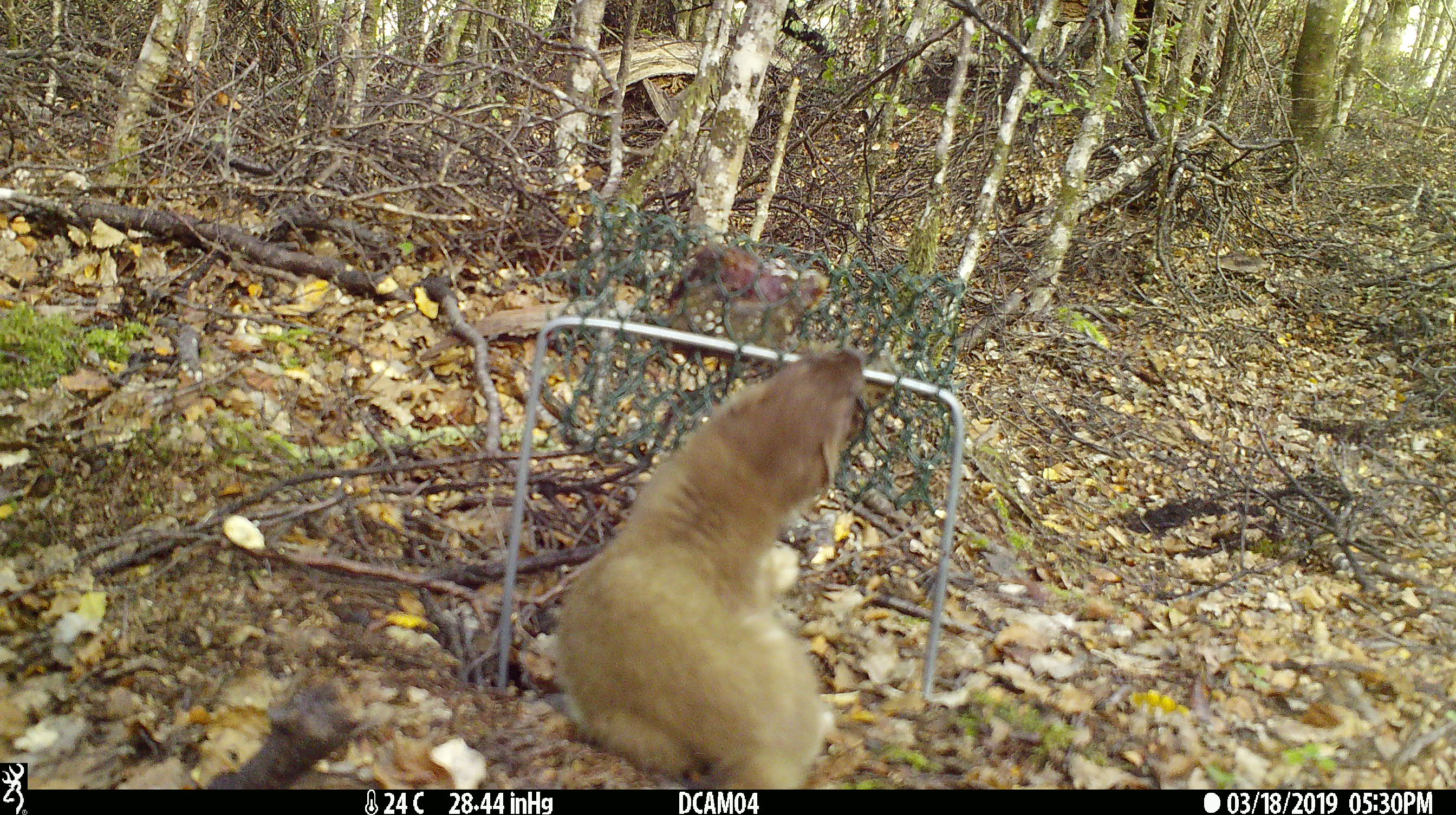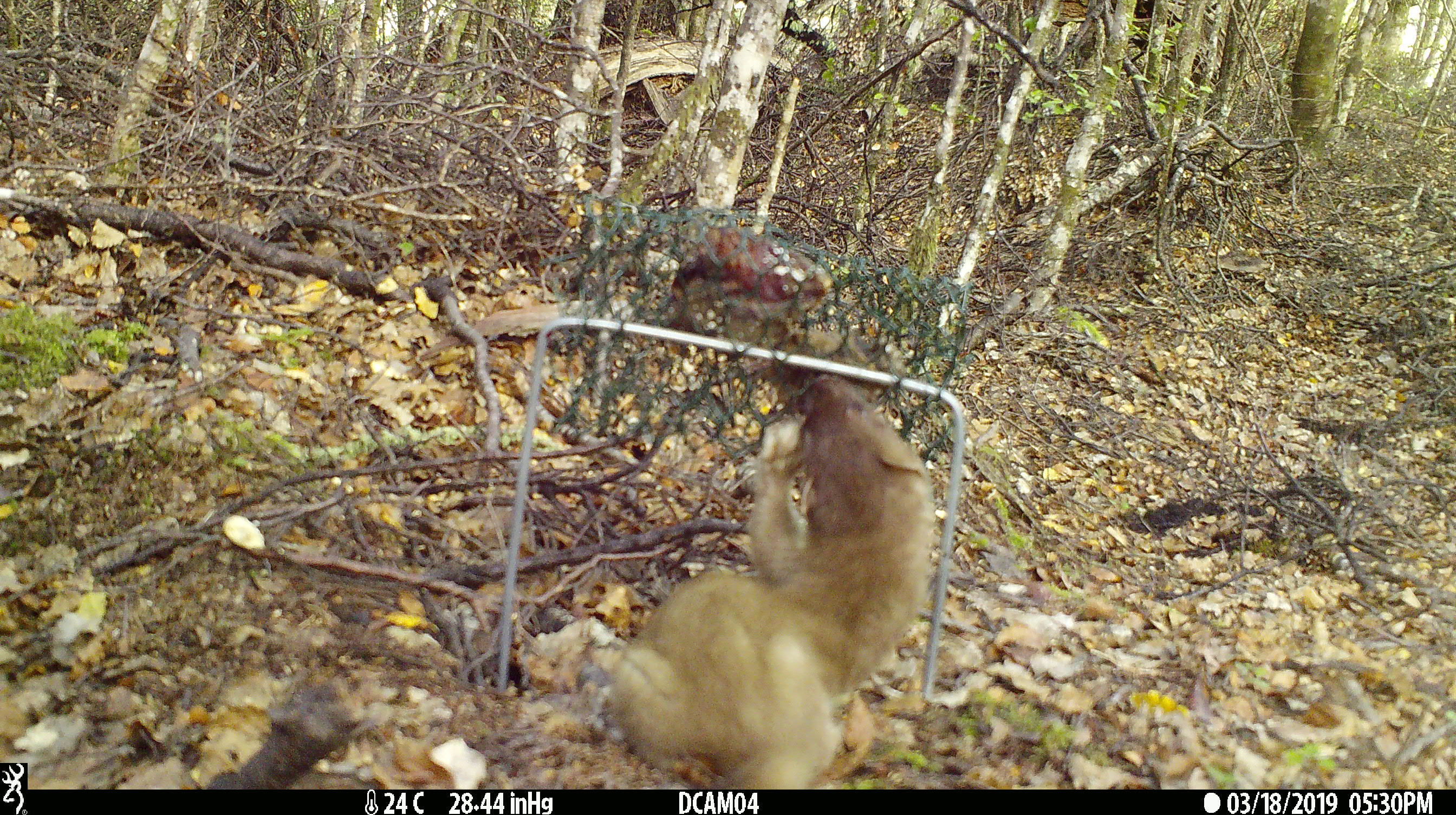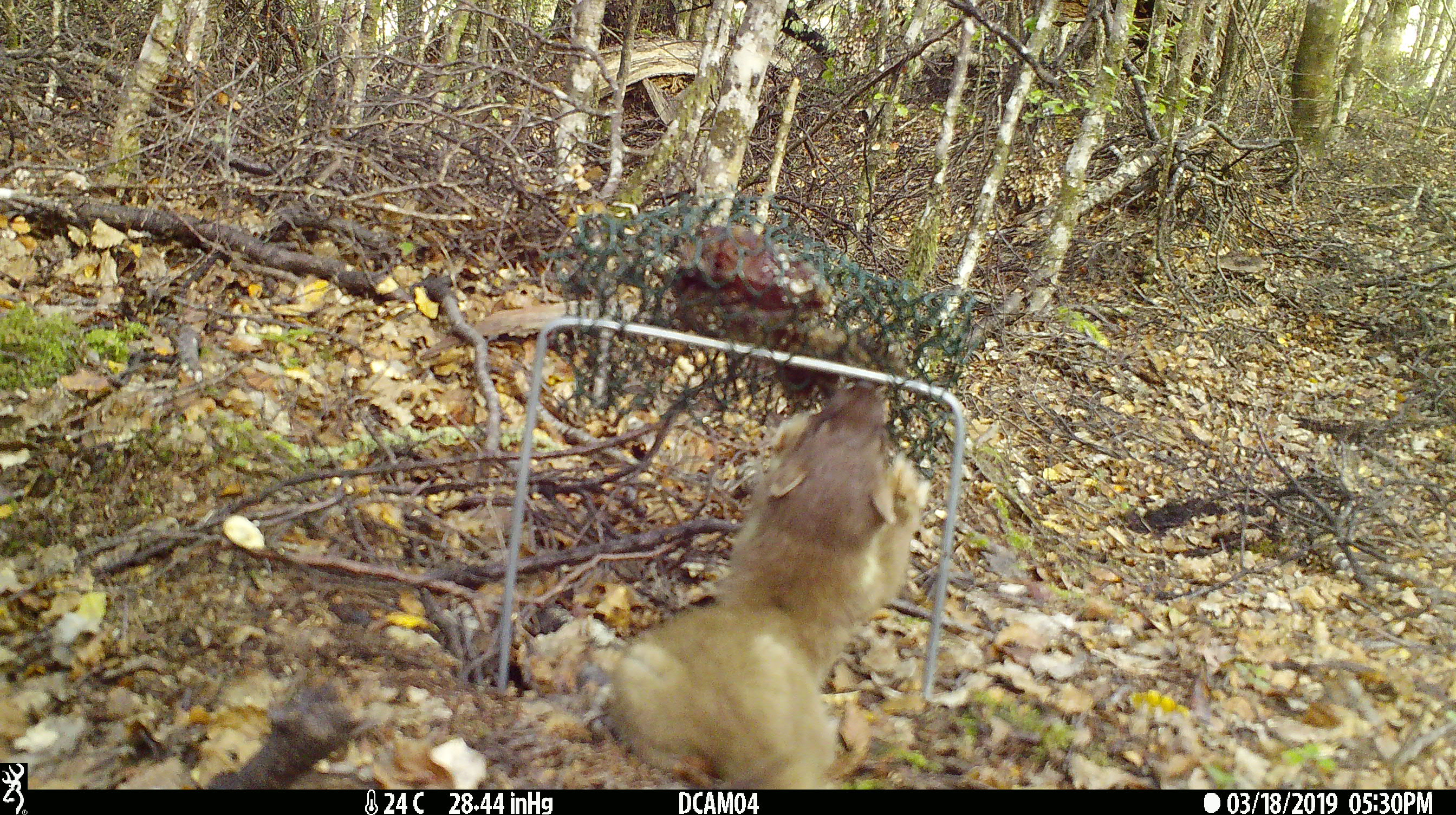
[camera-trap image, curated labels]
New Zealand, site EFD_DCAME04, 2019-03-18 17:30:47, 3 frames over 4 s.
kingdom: Animalia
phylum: Chordata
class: Mammalia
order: Carnivora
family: Mustelidae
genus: Mustela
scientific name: Mustela erminea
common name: stoat